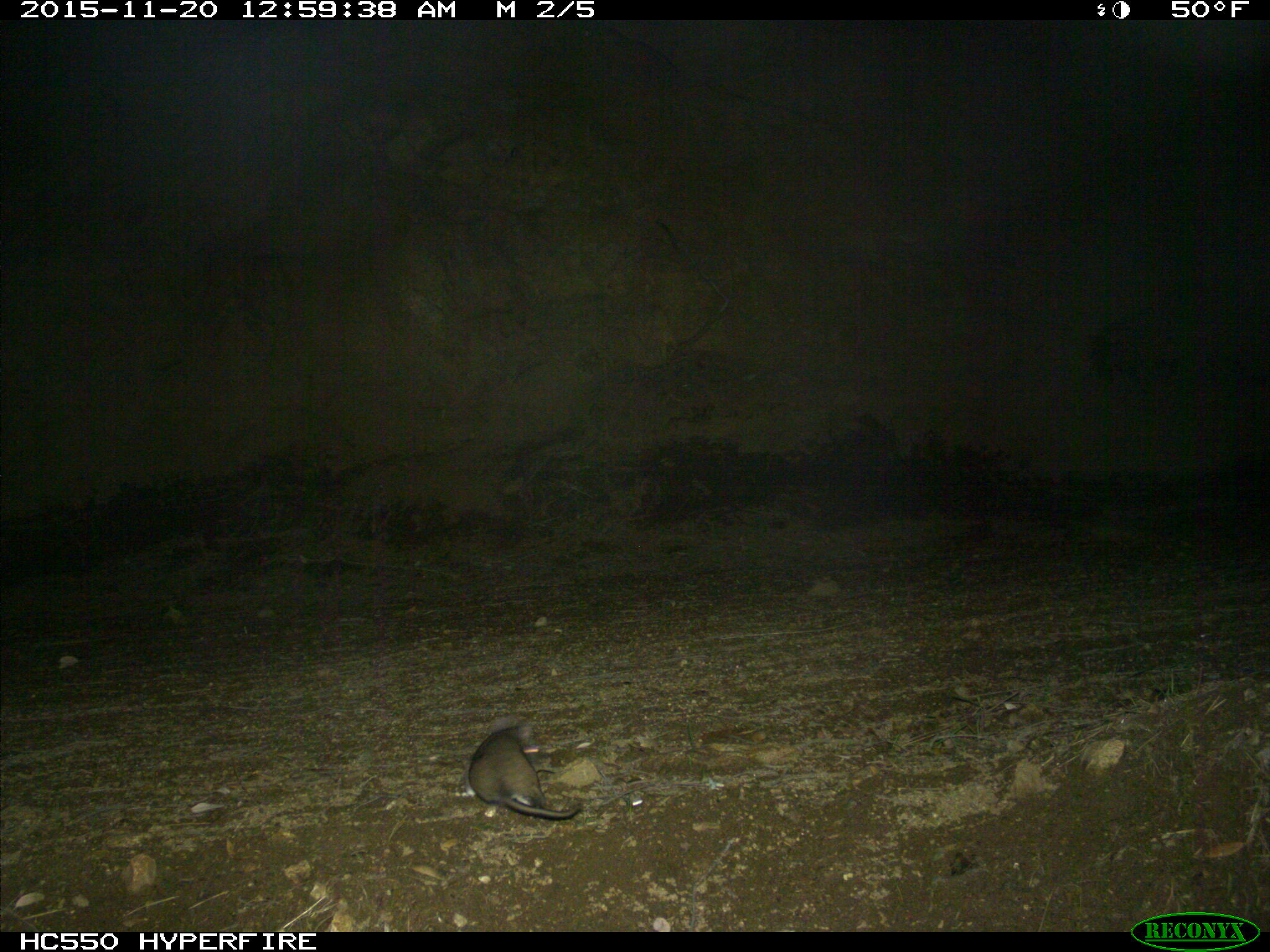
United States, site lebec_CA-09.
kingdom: Animalia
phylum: Chordata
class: Mammalia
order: Rodentia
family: Cricetidae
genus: Neotoma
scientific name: Neotoma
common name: pack rat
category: unidentified pack rat